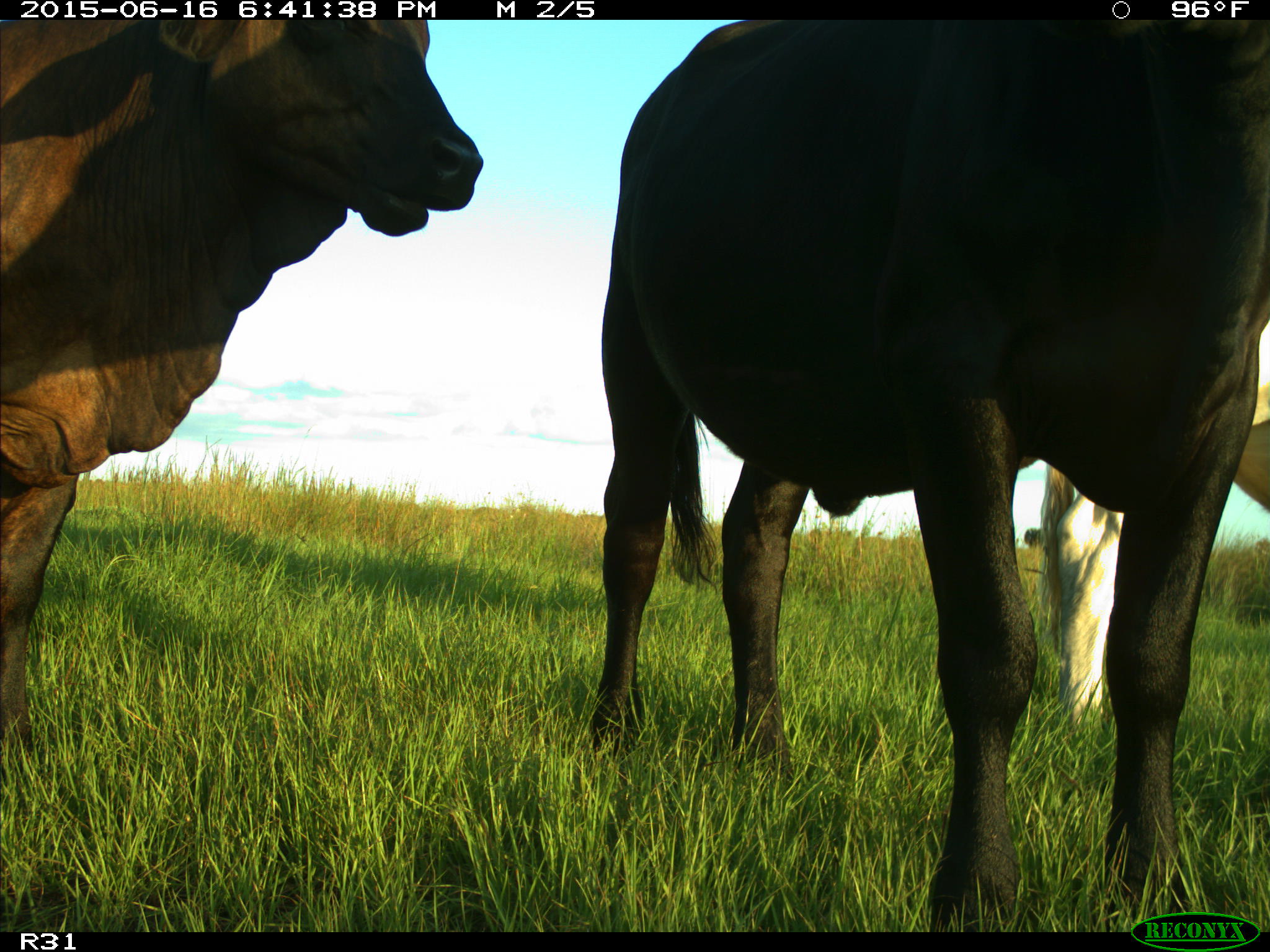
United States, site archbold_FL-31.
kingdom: Animalia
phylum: Chordata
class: Mammalia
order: Artiodactyla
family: Bovidae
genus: Bos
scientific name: Bos taurus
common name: domestic cow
Bos taurus (domestic cow).